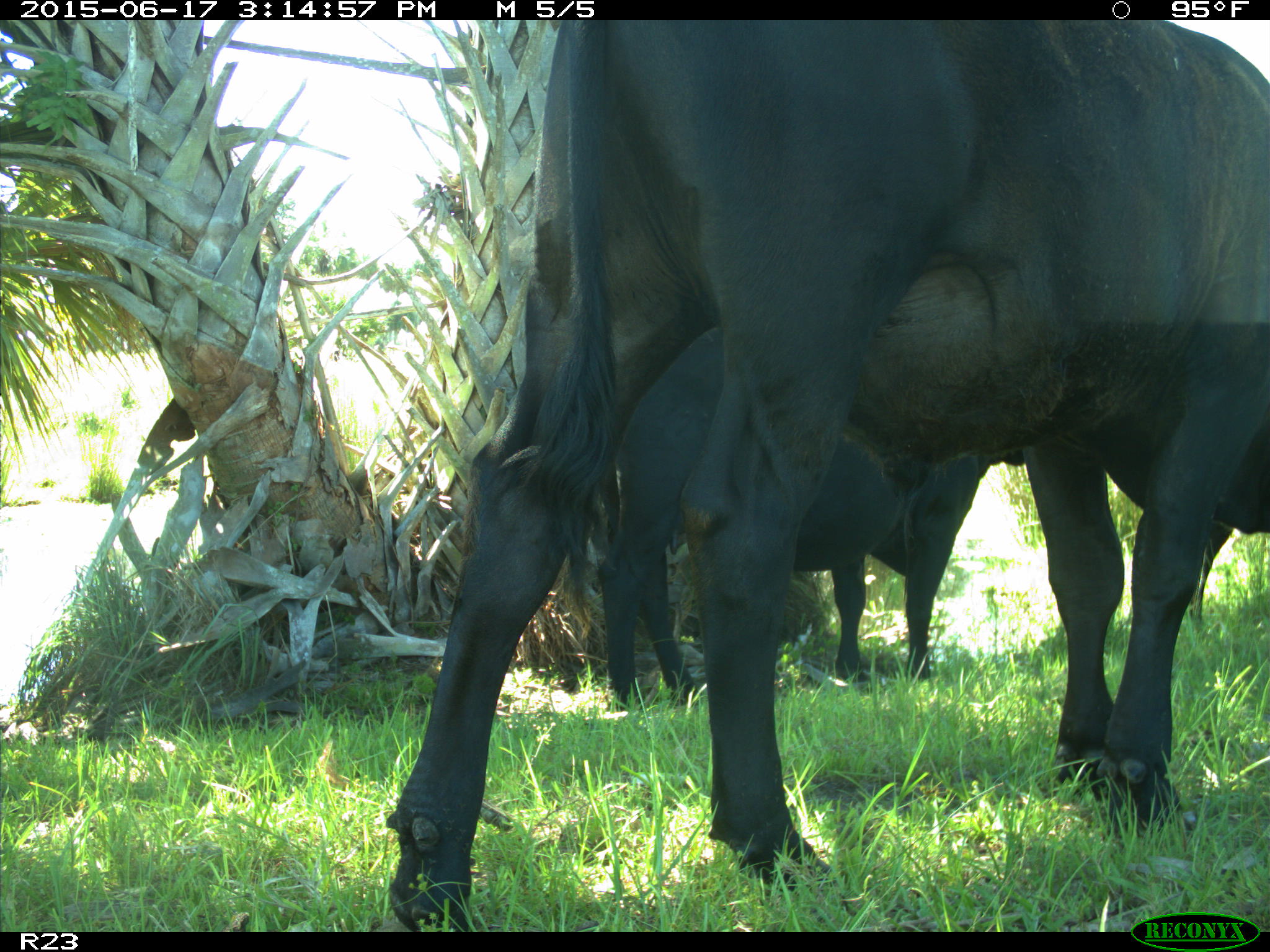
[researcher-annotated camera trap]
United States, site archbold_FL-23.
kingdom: Animalia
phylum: Chordata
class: Mammalia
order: Artiodactyla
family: Bovidae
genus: Bos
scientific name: Bos taurus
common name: domestic cow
Bos taurus (domestic cow).